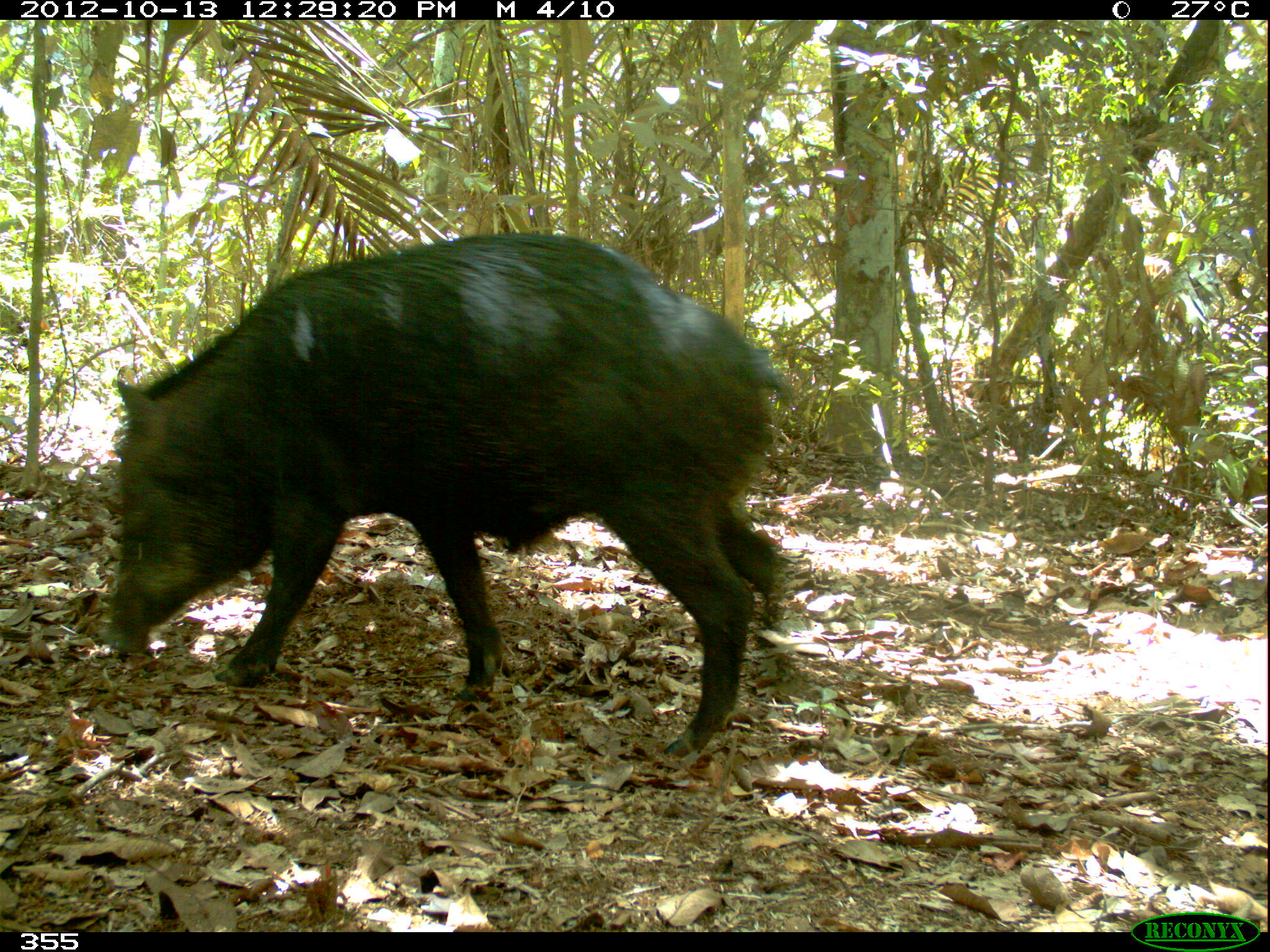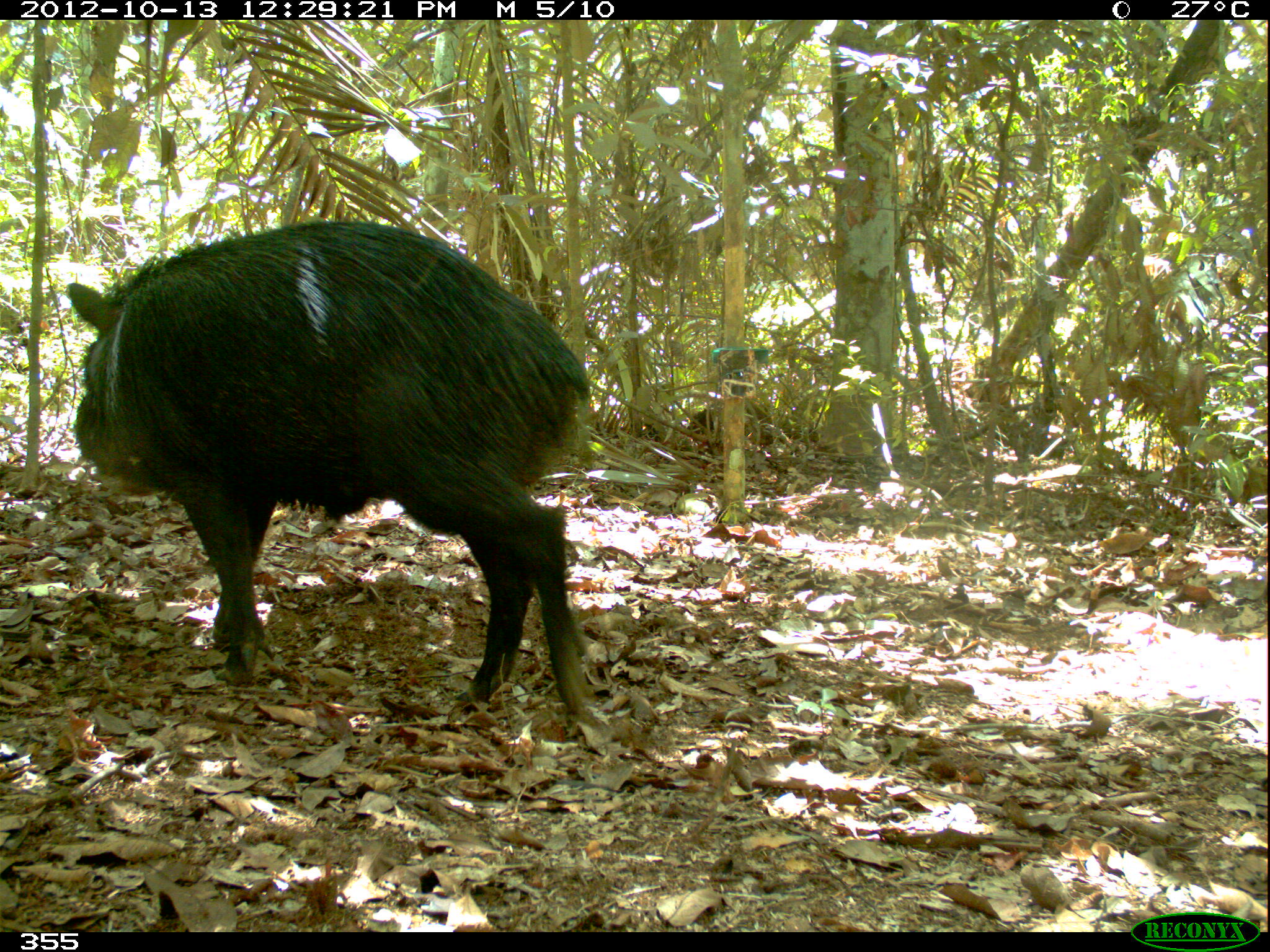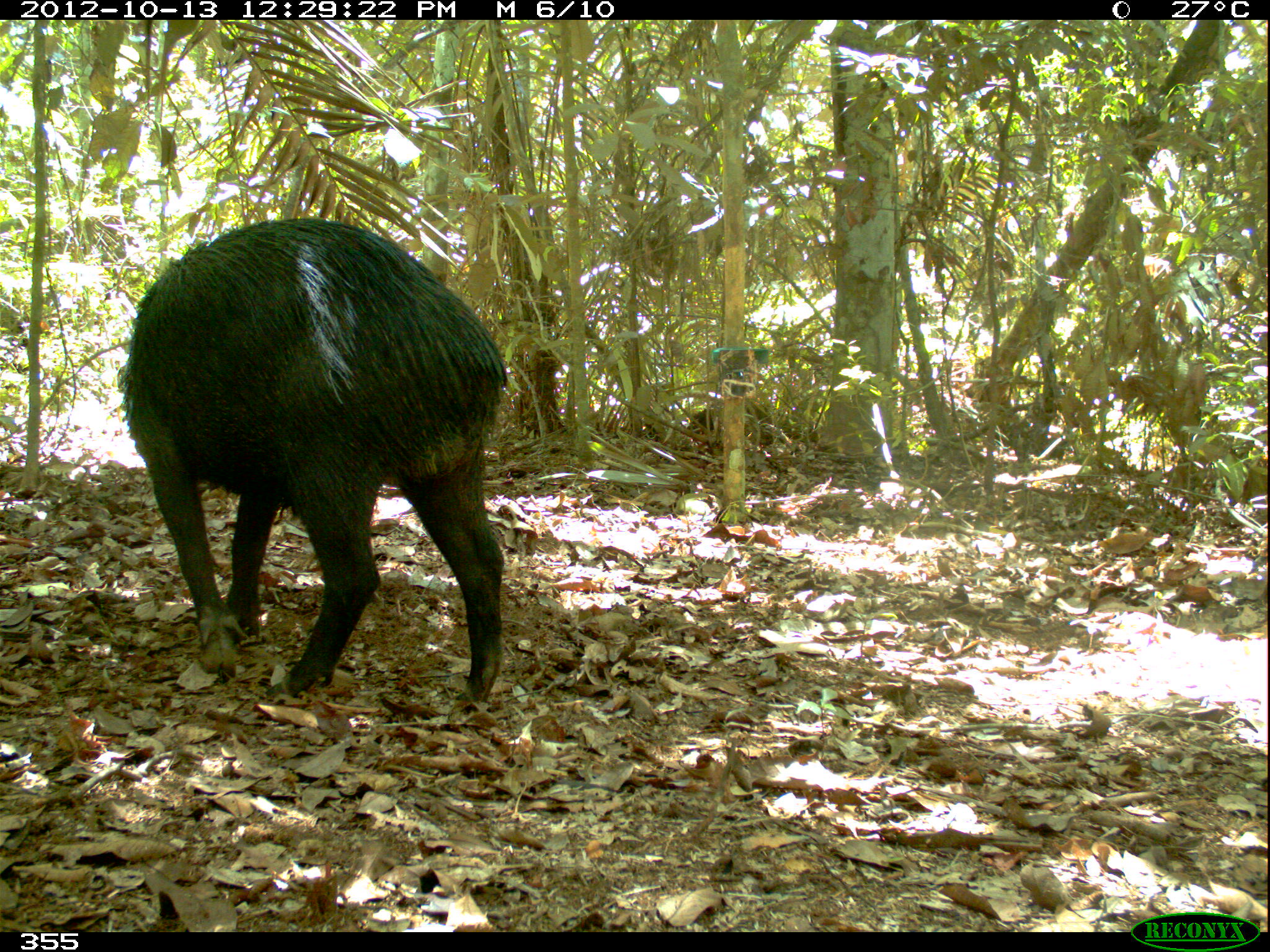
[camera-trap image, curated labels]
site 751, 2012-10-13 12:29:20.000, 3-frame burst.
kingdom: Animalia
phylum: Chordata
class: Mammalia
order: Artiodactyla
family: Tayassuidae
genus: Tayassu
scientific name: Tayassu pecari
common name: white-lipped peccary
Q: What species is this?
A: Tayassu pecari (white-lipped peccary).